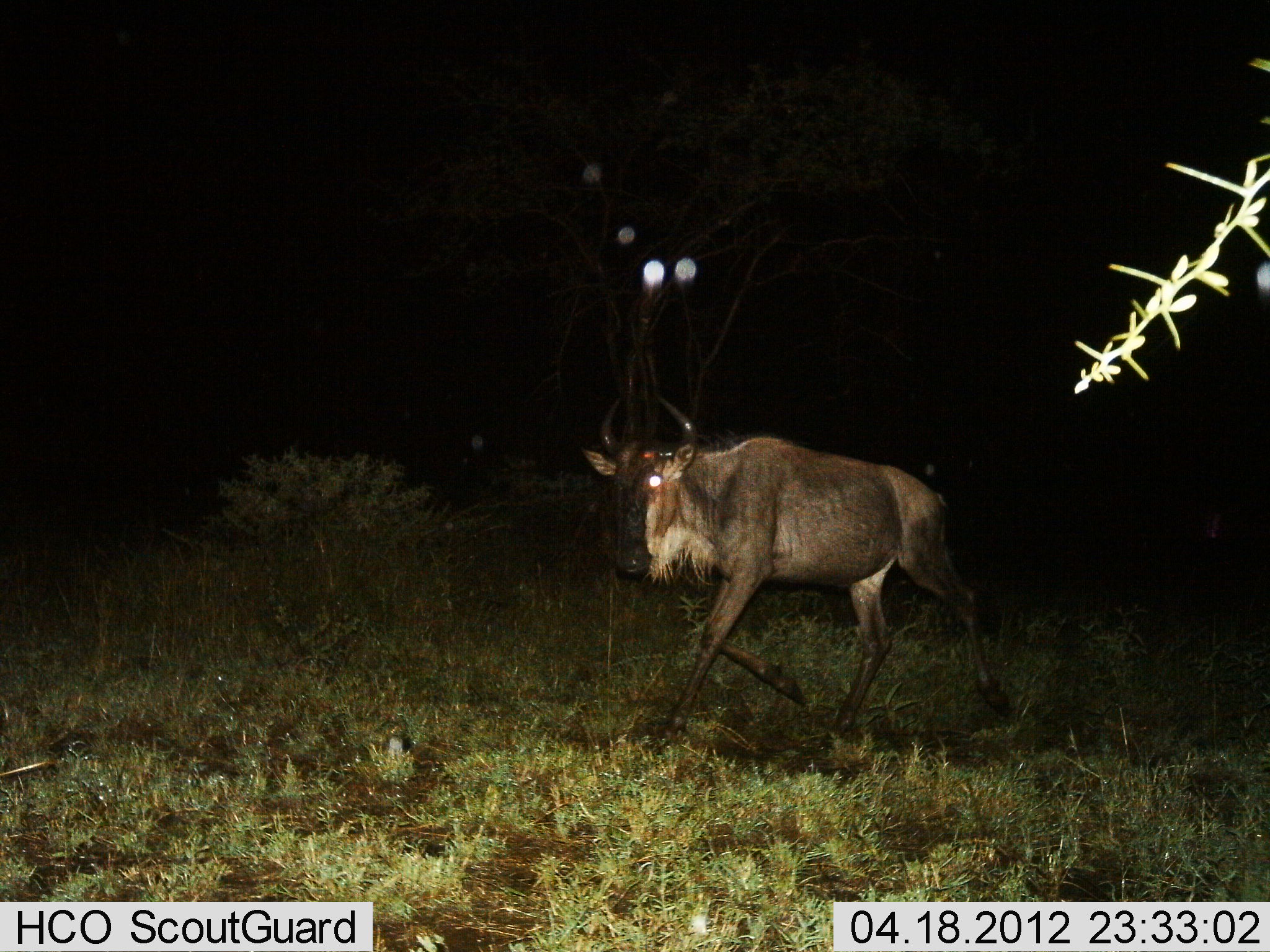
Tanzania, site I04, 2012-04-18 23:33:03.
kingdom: Animalia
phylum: Chordata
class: Mammalia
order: Artiodactyla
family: Bovidae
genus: Connochaetes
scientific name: Connochaetes taurinus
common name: blue wildebeest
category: wildebeest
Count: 1.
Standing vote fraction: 0%.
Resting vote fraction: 0%.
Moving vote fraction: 100%.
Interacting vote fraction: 0%.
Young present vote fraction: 0%.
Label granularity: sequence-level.